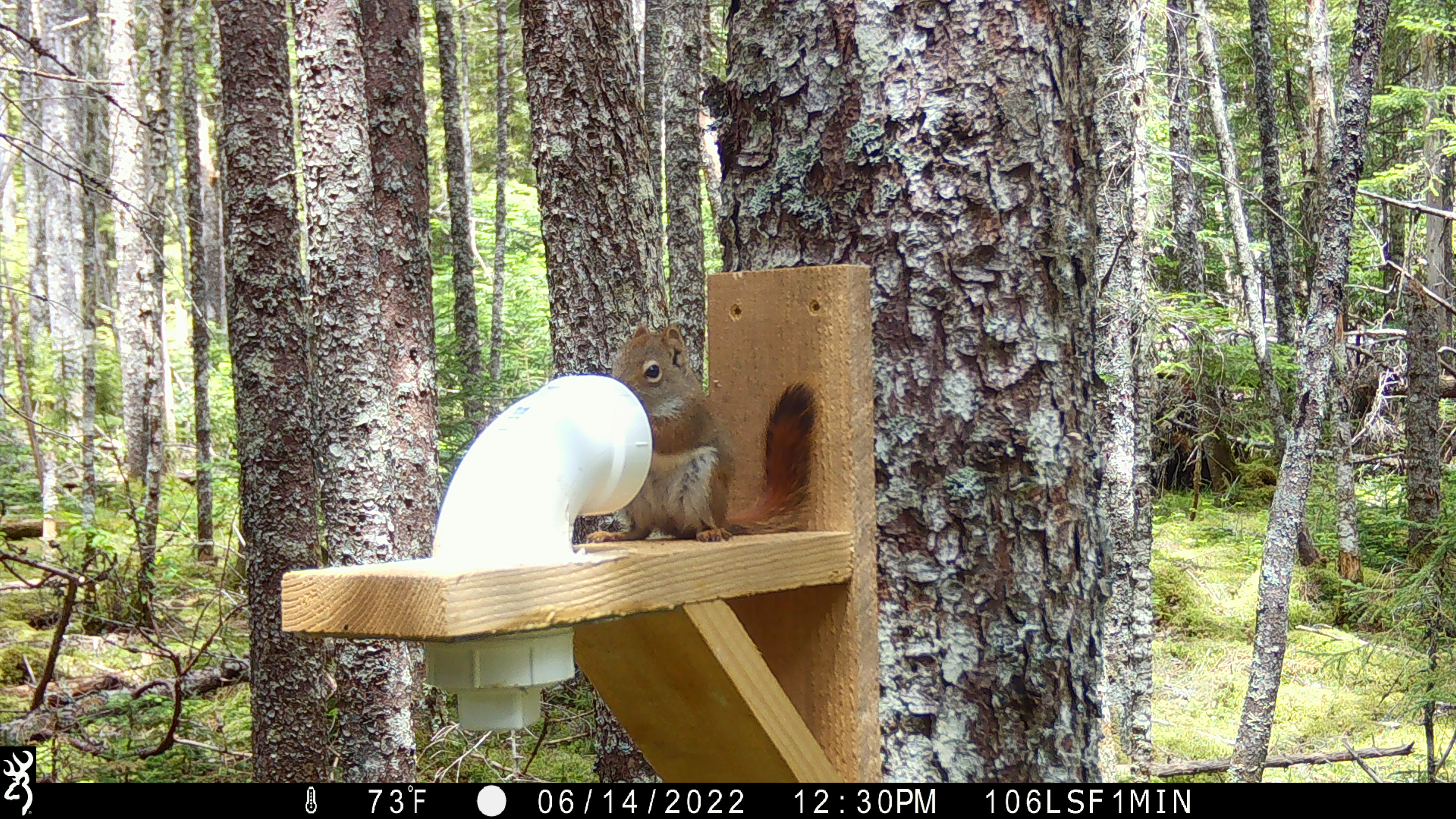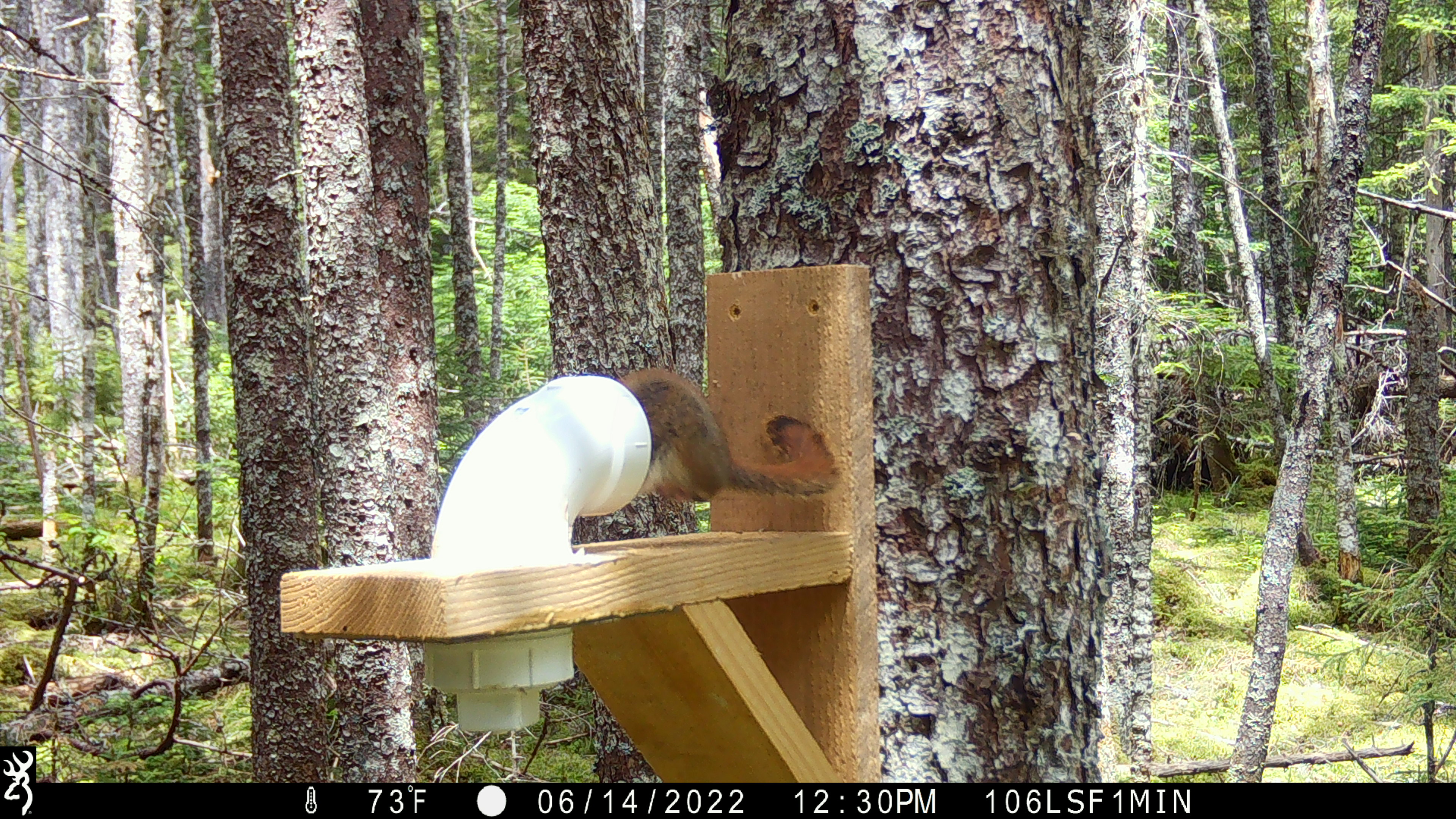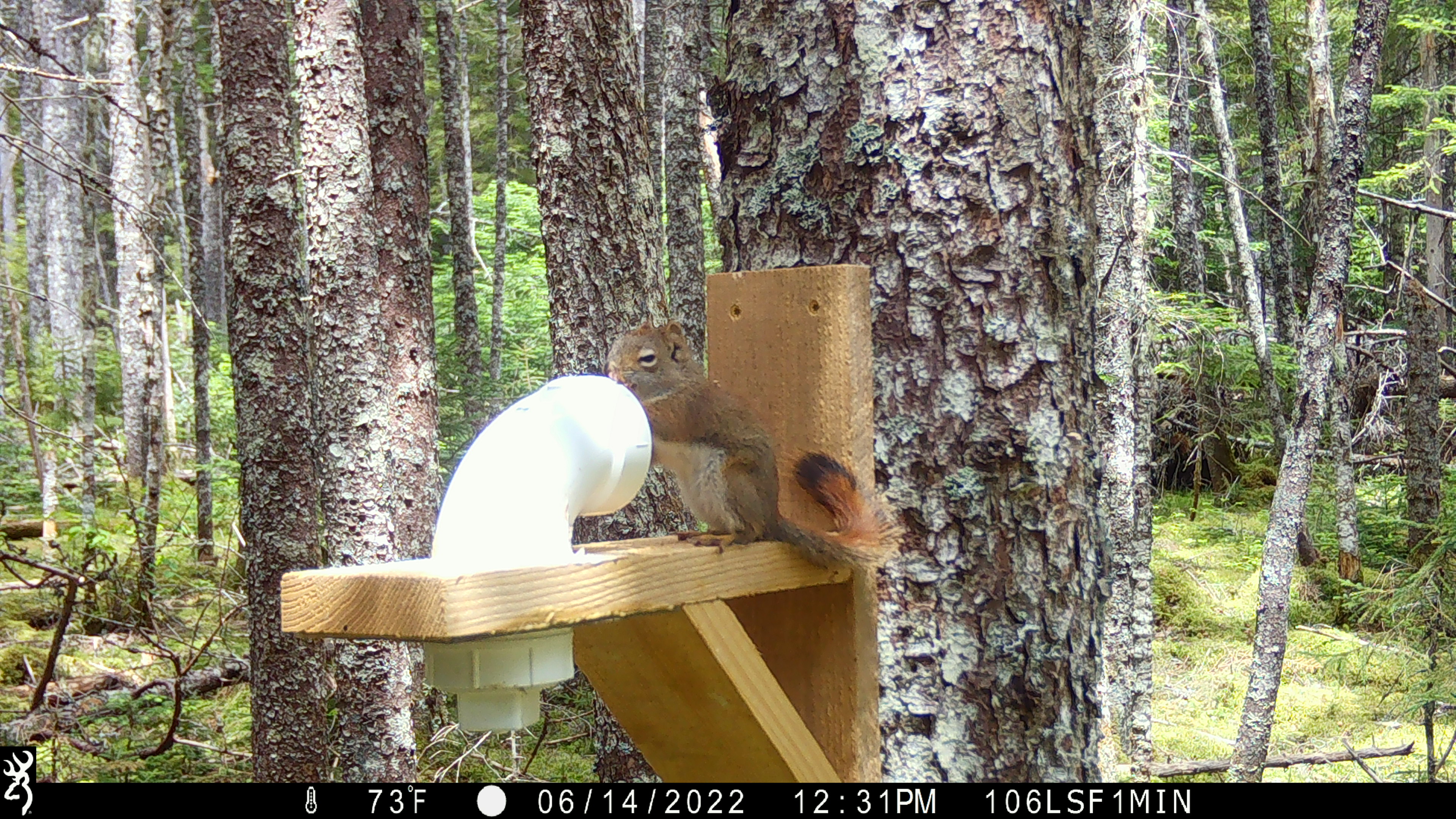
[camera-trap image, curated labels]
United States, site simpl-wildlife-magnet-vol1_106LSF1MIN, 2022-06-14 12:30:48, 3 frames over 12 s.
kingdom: Animalia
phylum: Chordata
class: Mammalia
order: Rodentia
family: Sciuridae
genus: Tamiasciurus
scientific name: Tamiasciurus hudsonicus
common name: red squirrel